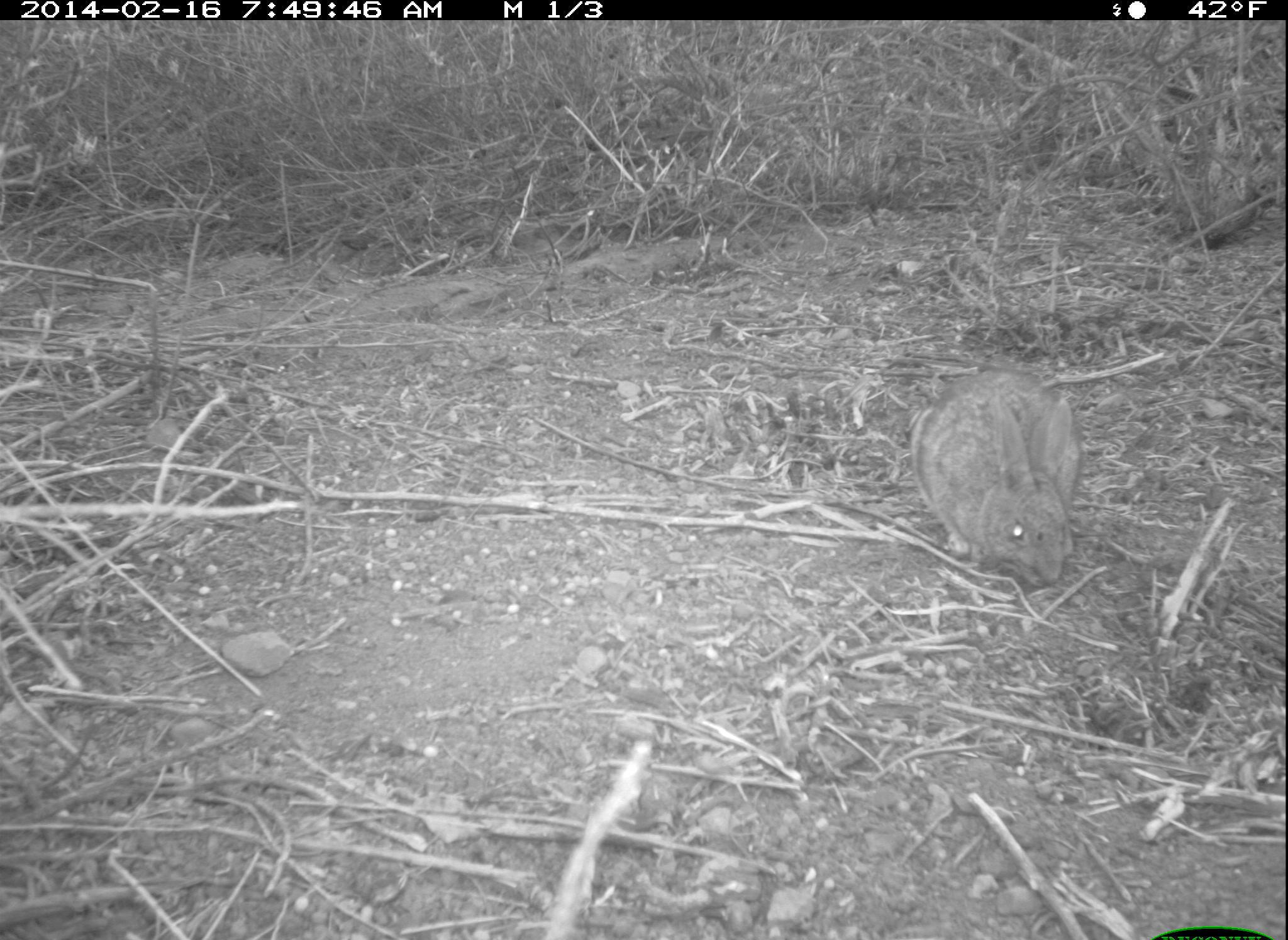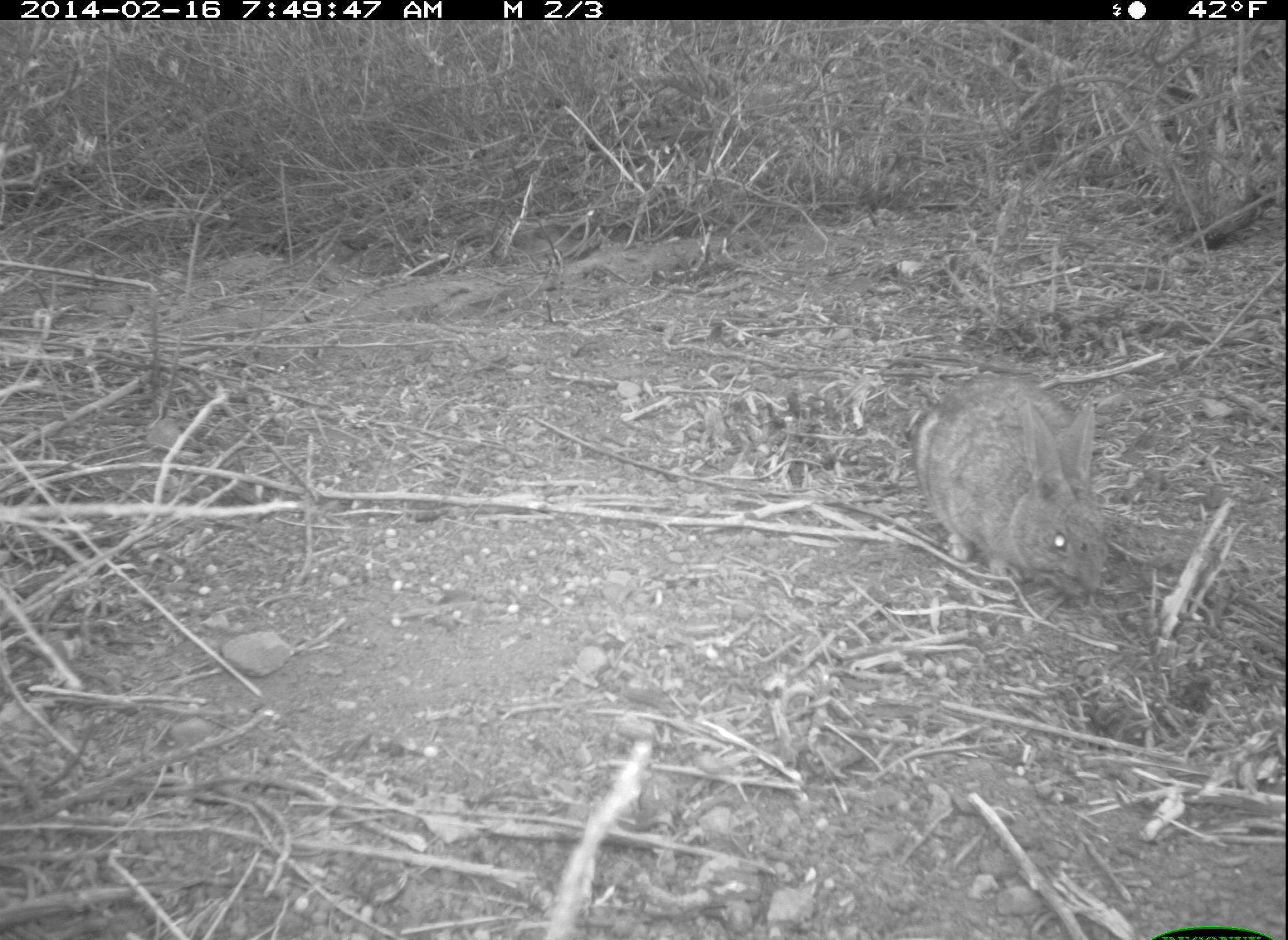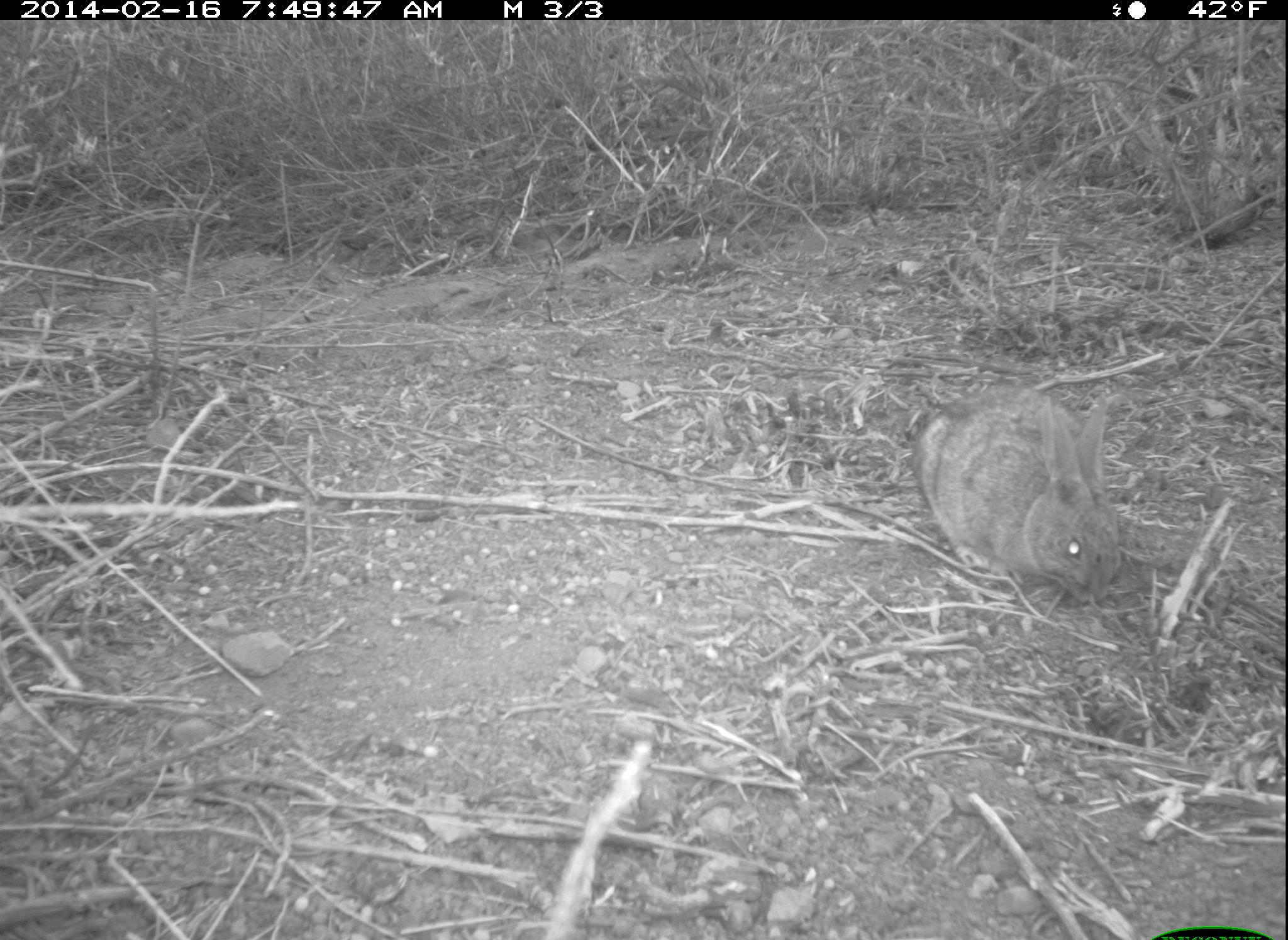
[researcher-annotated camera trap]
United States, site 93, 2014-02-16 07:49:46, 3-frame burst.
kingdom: Animalia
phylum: Chordata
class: Mammalia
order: Lagomorpha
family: Leporidae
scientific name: Leporidae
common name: rabbits and hares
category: rabbit